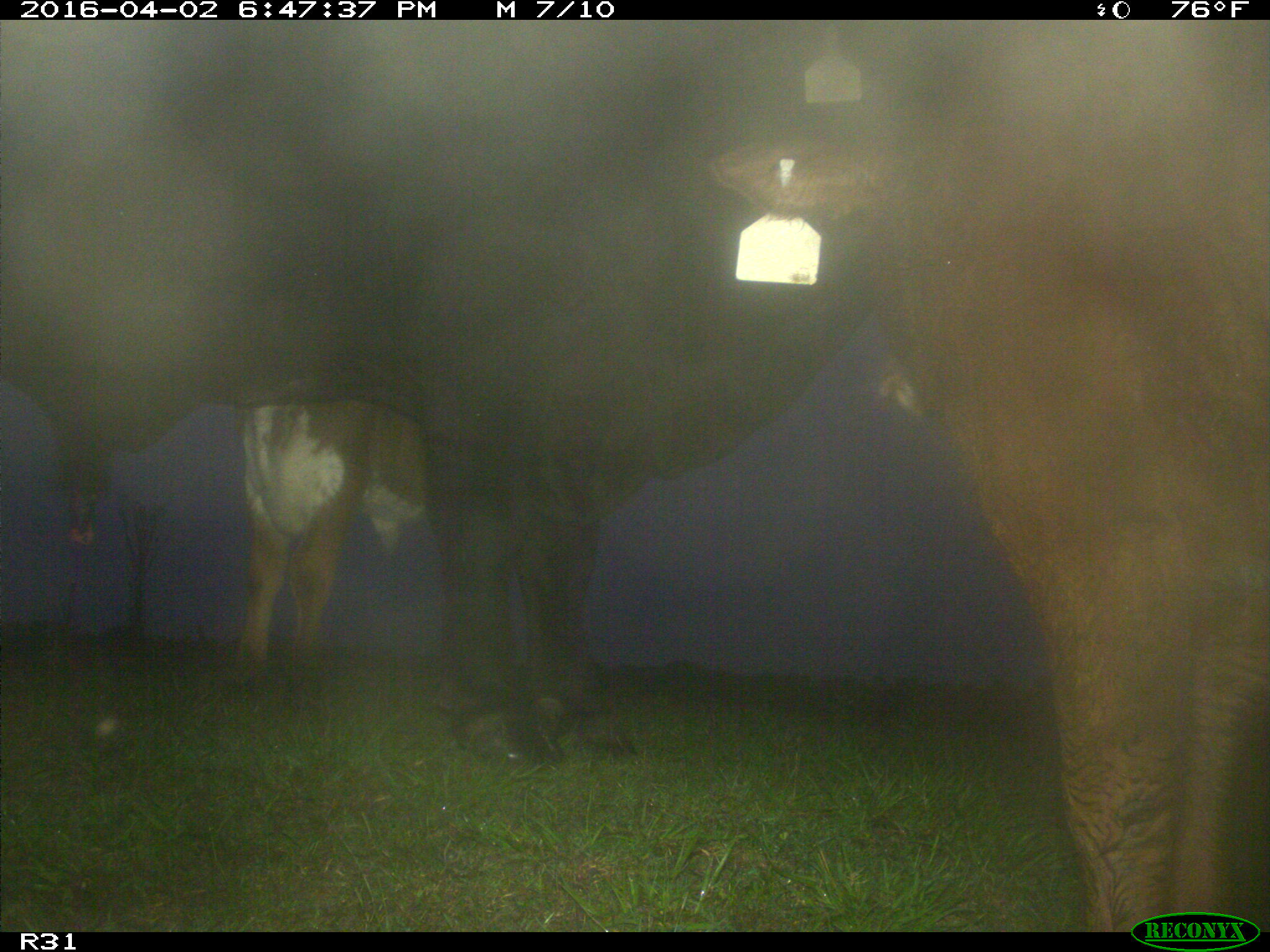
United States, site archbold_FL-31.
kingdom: Animalia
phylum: Chordata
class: Mammalia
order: Artiodactyla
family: Bovidae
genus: Bos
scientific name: Bos taurus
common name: domestic cow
Bos taurus (domestic cow).